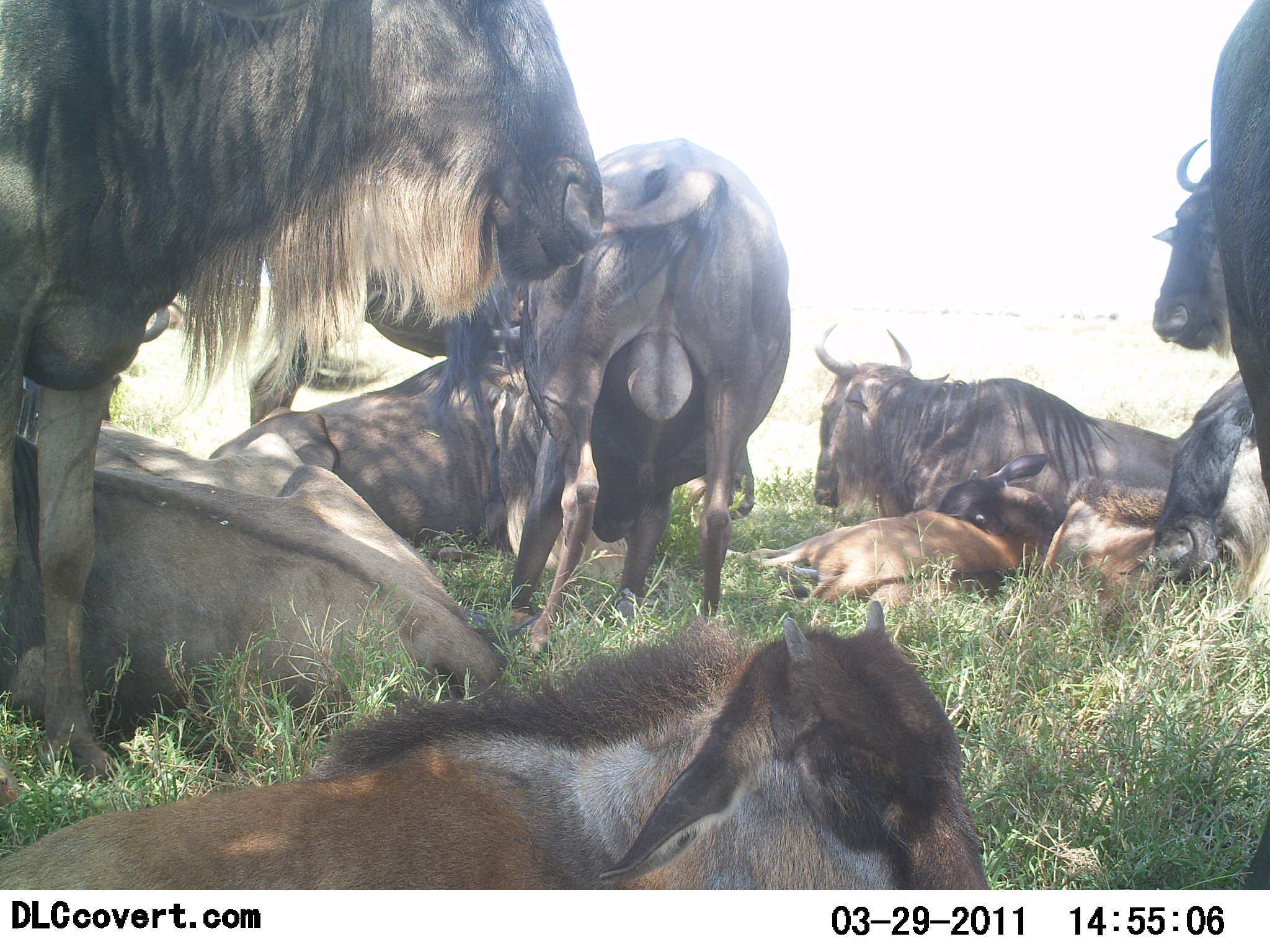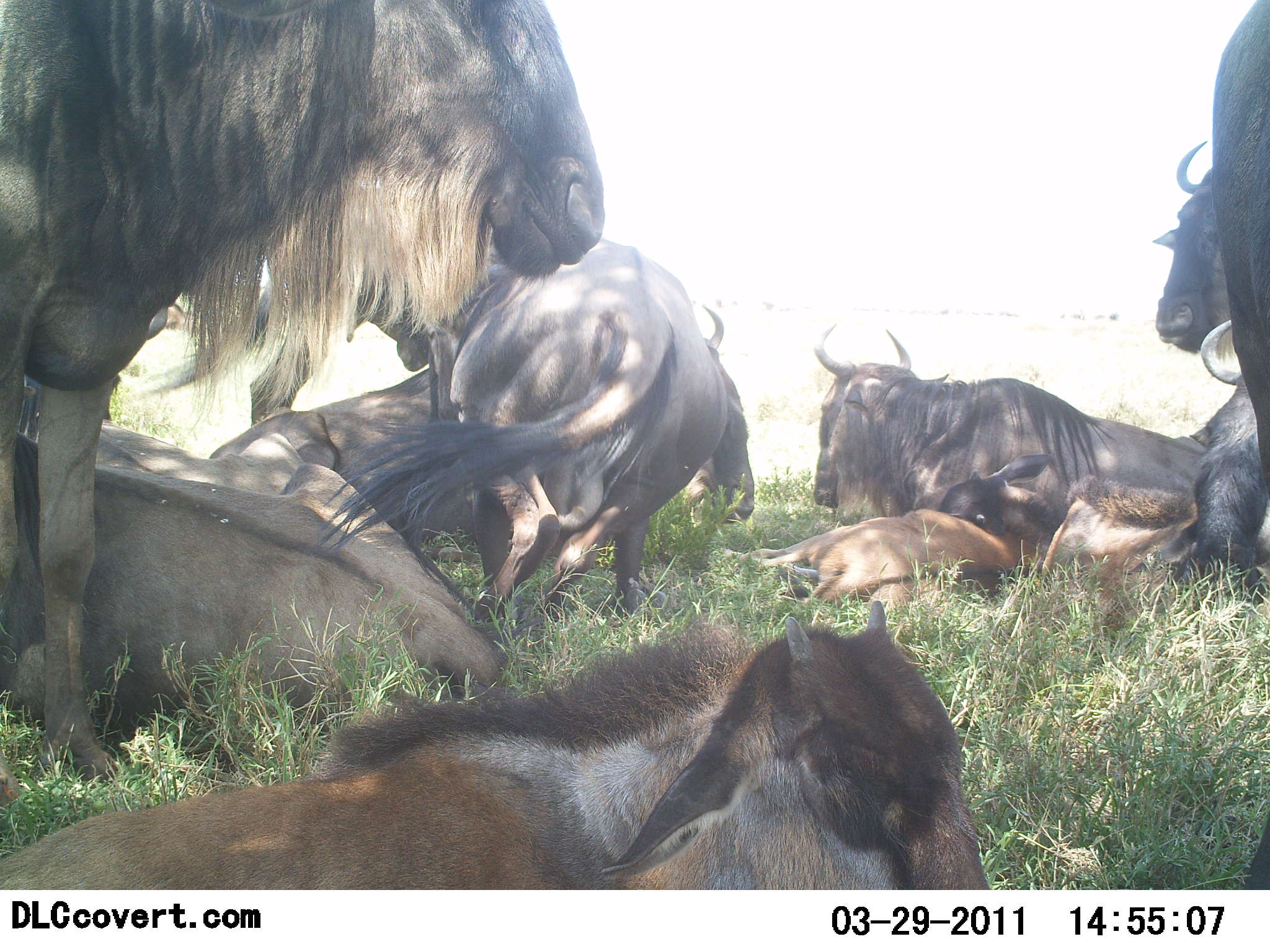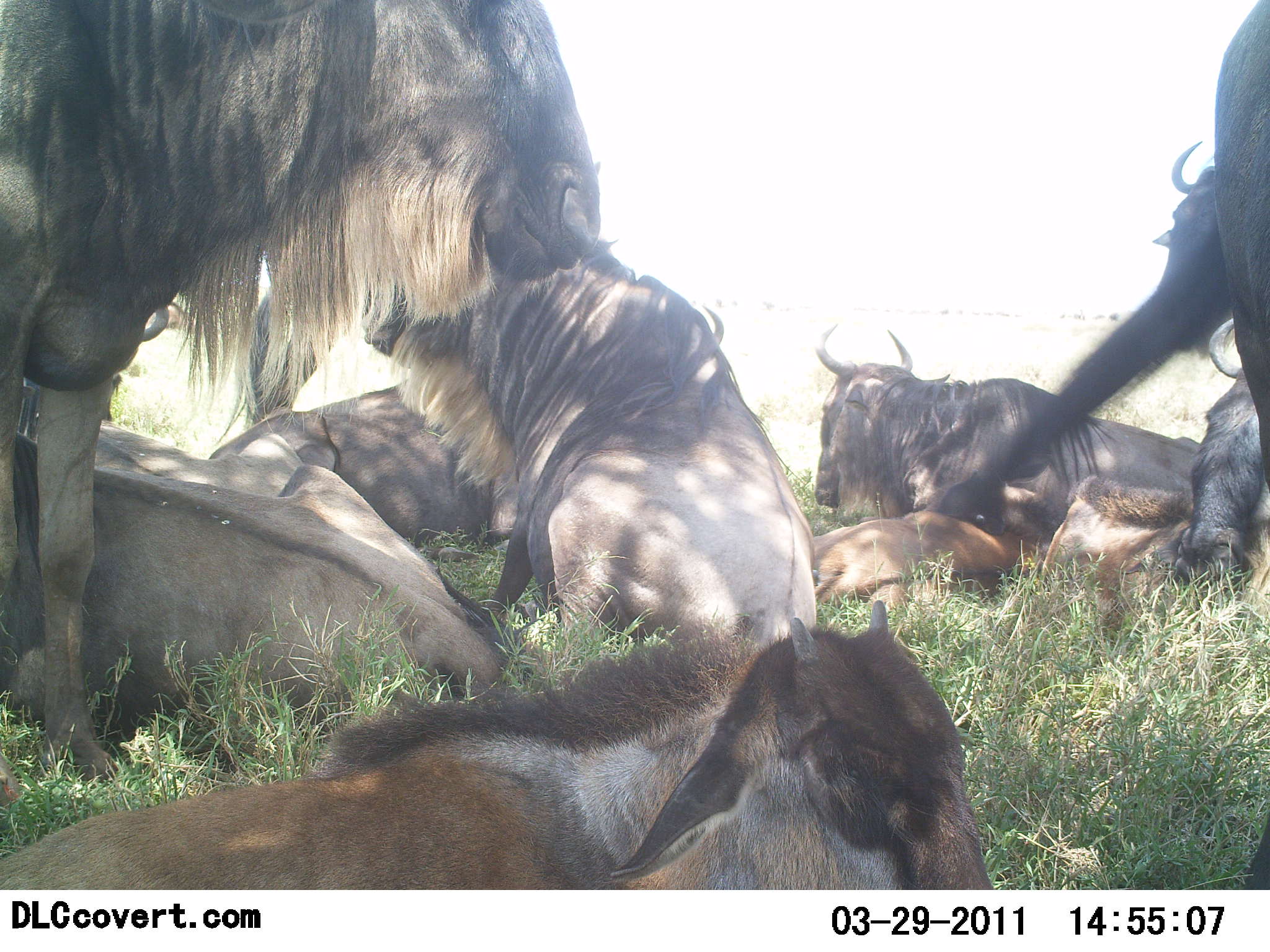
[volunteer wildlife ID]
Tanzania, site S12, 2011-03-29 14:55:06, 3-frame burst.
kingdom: Animalia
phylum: Chordata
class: Mammalia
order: Artiodactyla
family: Bovidae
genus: Connochaetes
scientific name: Connochaetes taurinus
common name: blue wildebeest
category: wildebeest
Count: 9.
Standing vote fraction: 42%.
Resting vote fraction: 92%.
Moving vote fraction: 8%.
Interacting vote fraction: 17%.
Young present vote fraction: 83%.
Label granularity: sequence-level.